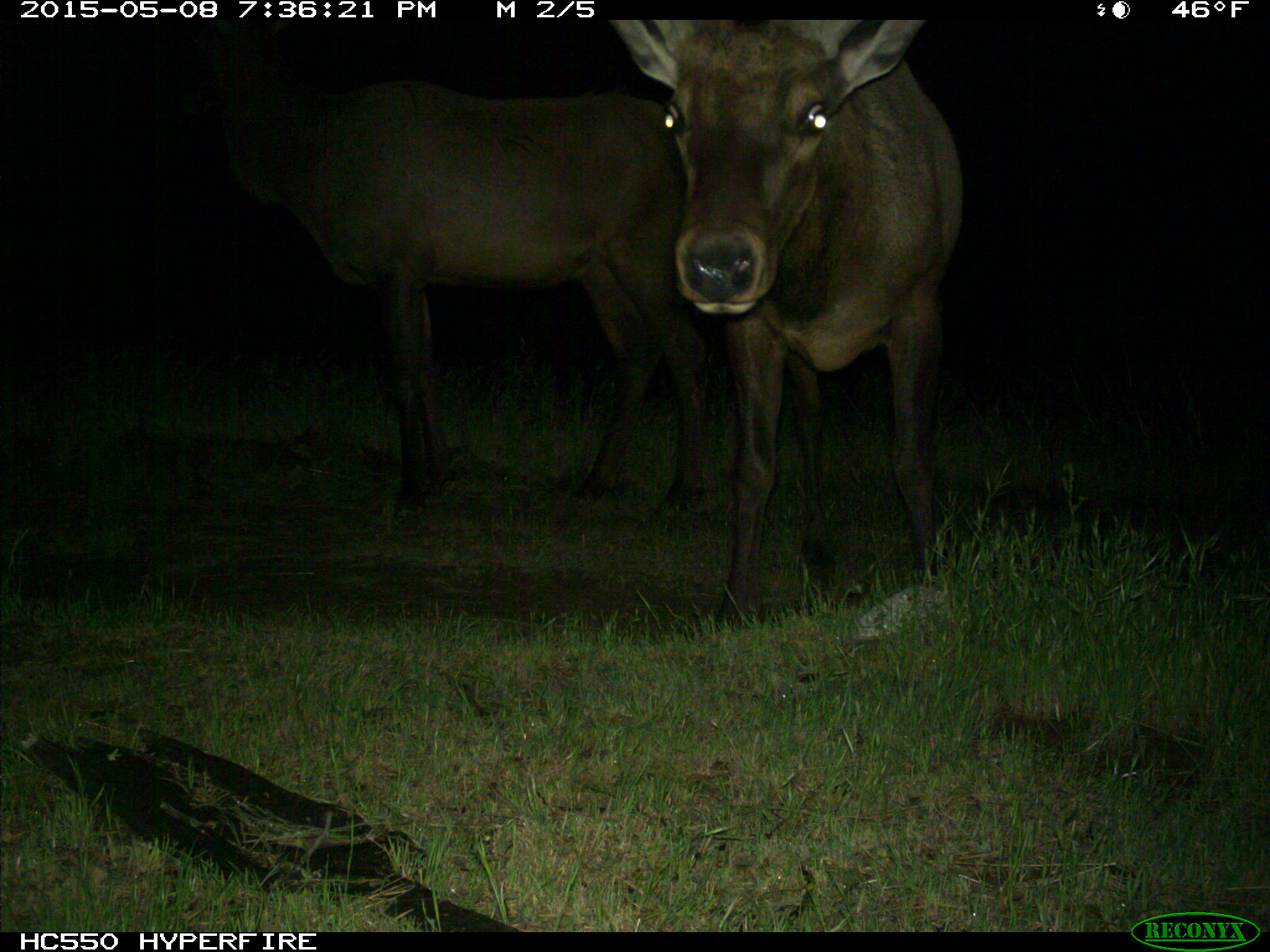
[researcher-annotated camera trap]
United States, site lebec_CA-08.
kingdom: Animalia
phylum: Chordata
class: Mammalia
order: Artiodactyla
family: Cervidae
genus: Cervus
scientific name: Cervus canadensis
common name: elk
Cervus canadensis (elk).